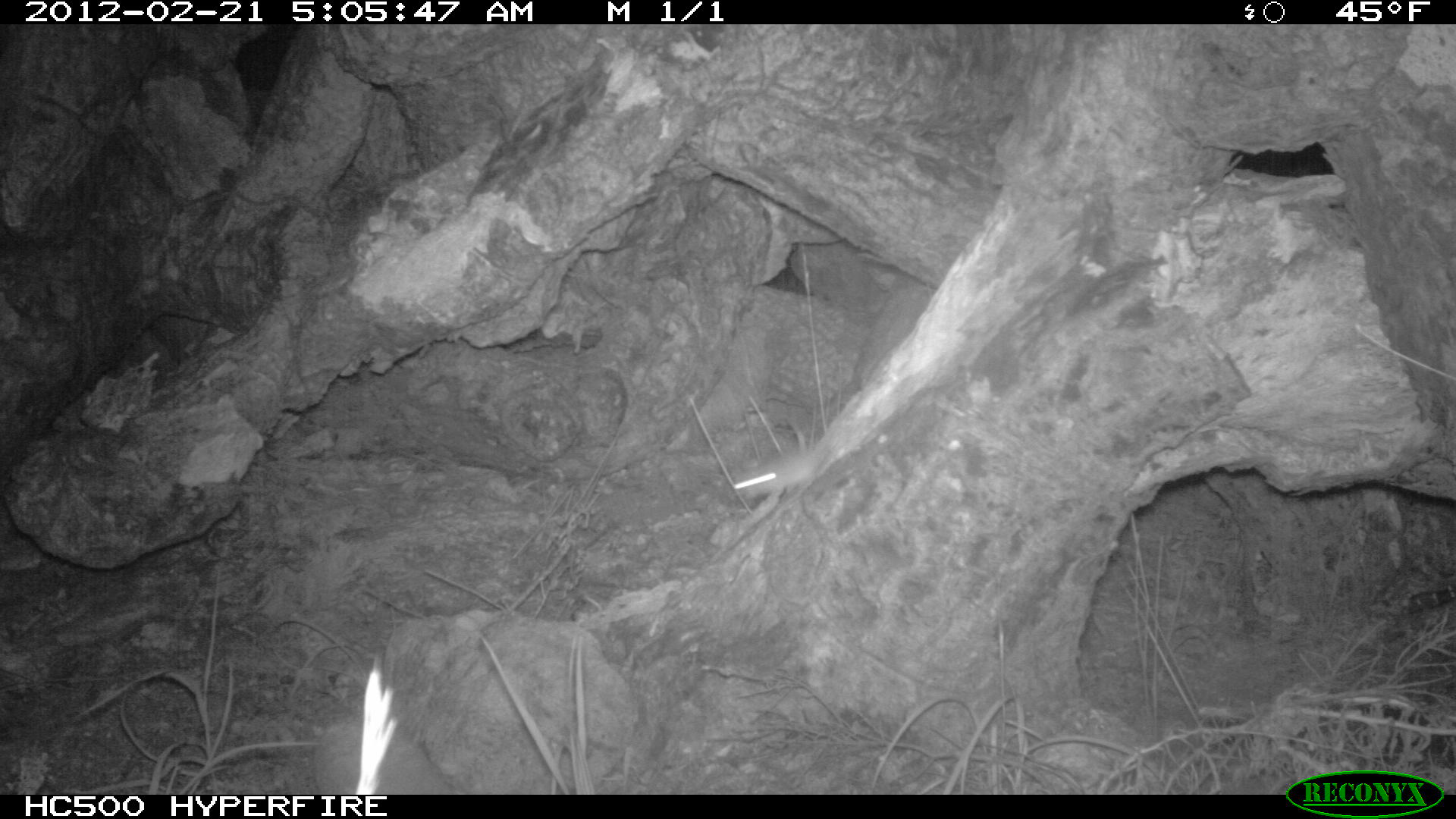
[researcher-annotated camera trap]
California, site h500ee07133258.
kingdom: Animalia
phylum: Chordata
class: Mammalia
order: Rodentia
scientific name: Rodentia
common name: rodent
Rodent (Rodentia).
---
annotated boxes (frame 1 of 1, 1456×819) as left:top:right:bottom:
rodent: 733:392:861:500